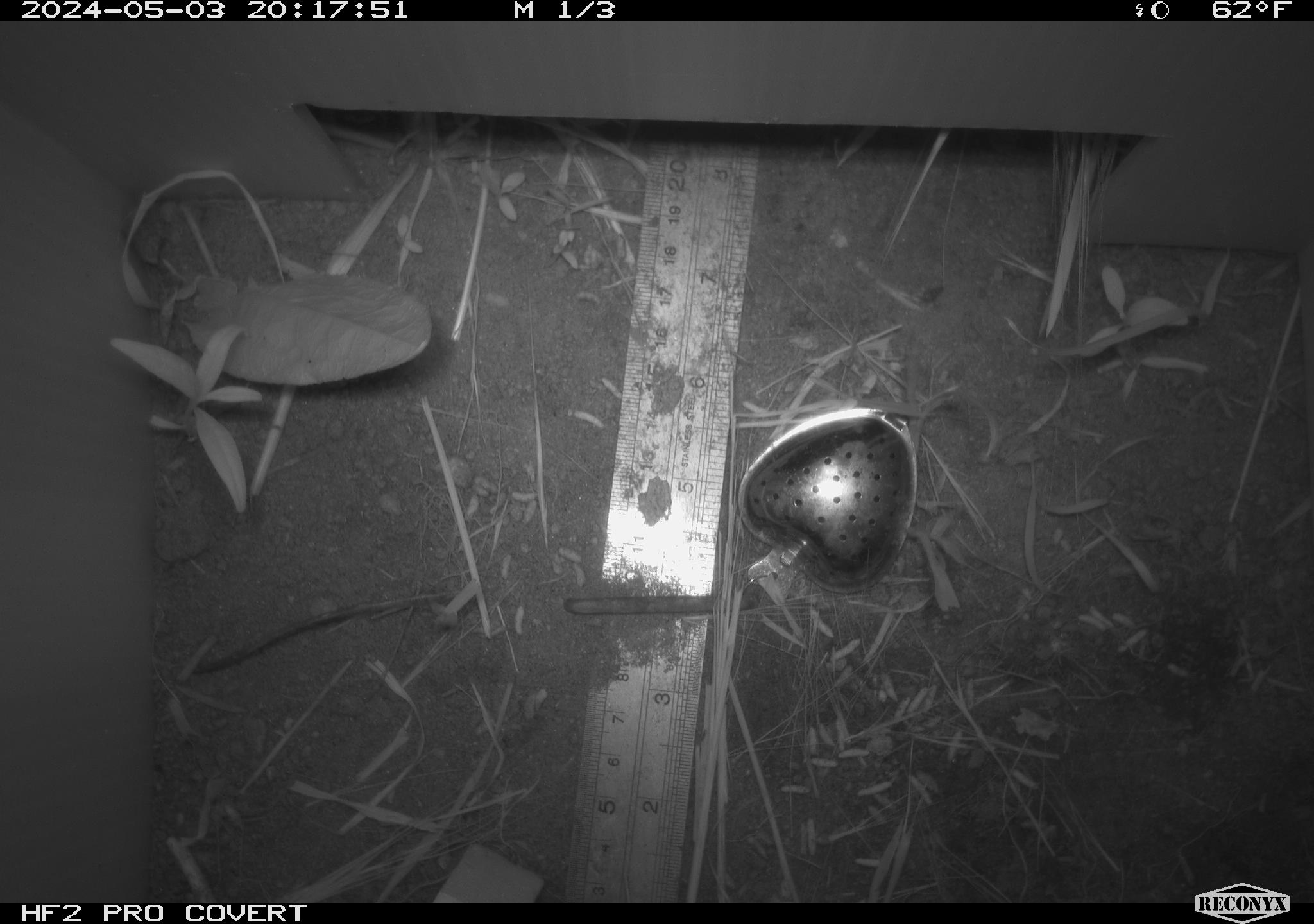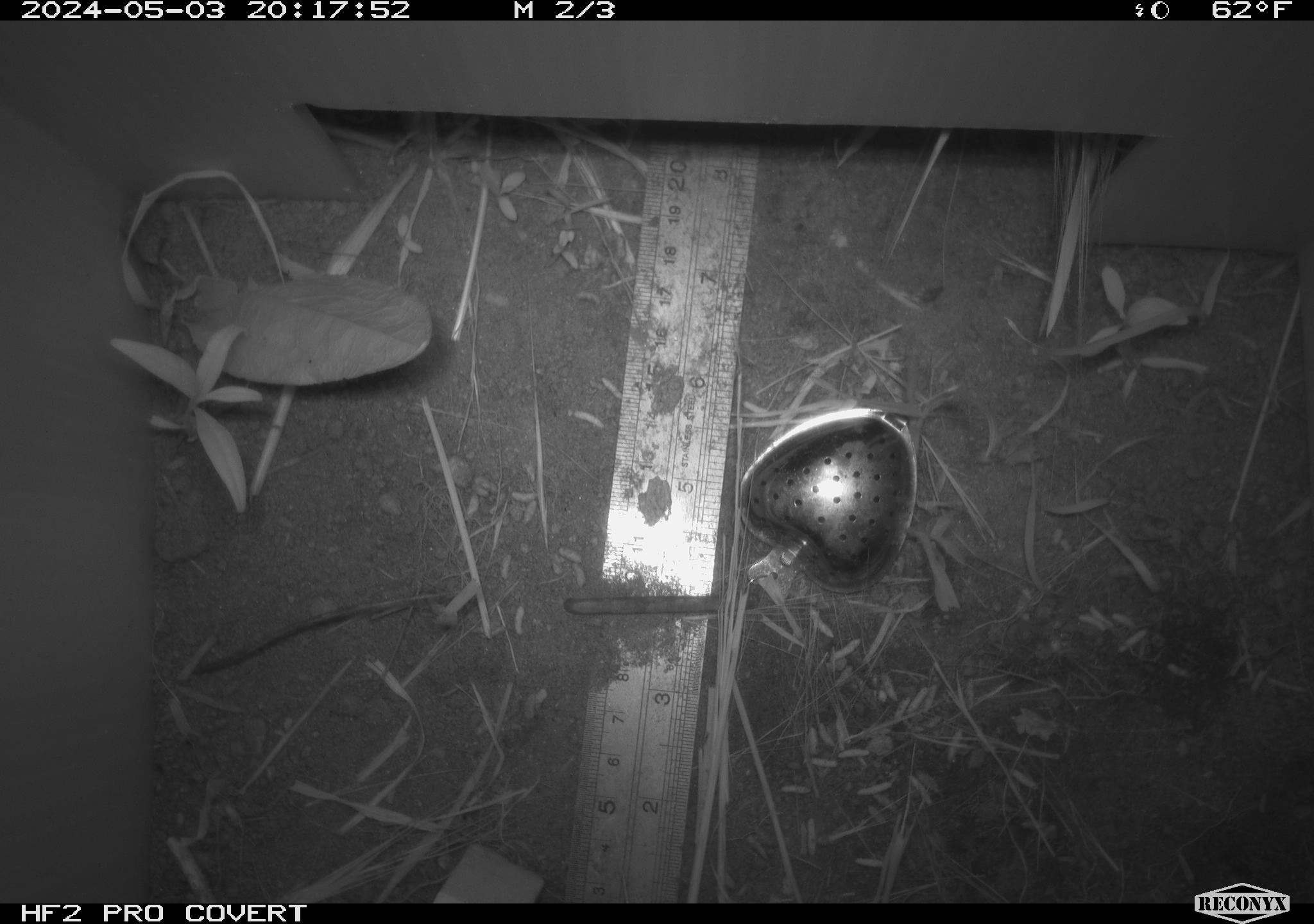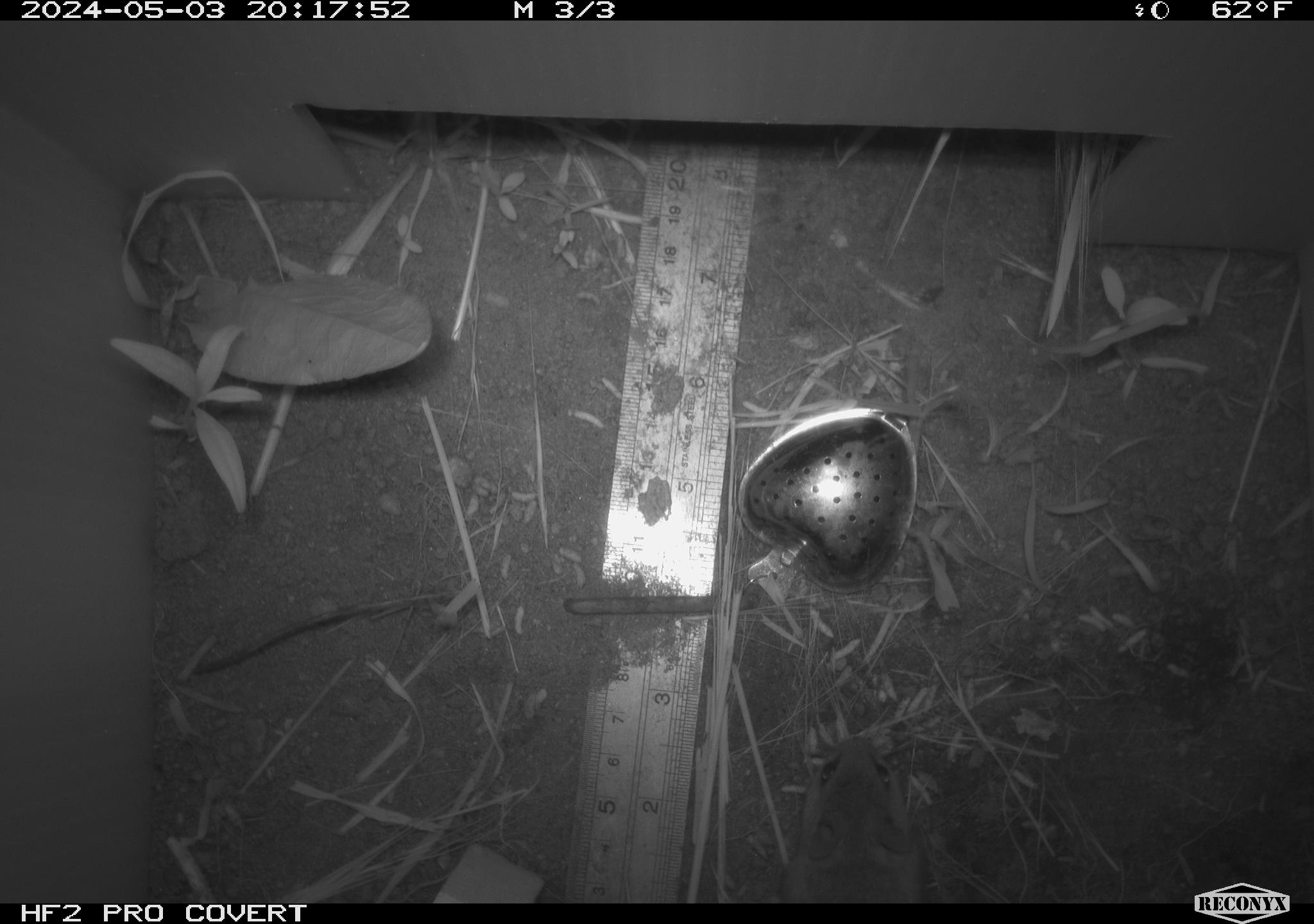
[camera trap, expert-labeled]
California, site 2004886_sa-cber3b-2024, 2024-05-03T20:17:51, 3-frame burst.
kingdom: Animalia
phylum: Chordata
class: Mammalia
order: Rodentia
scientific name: Rodentia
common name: mouse species